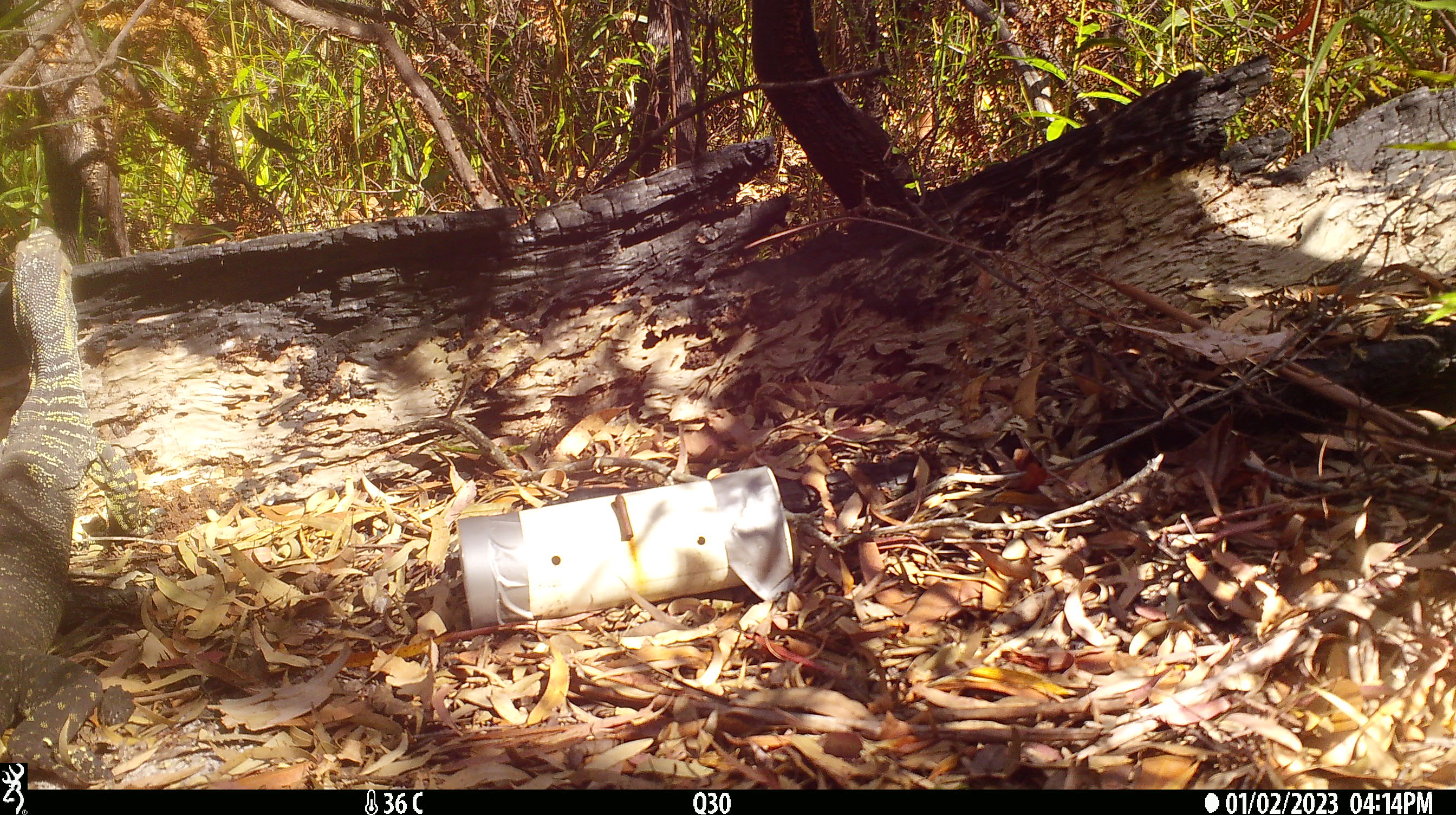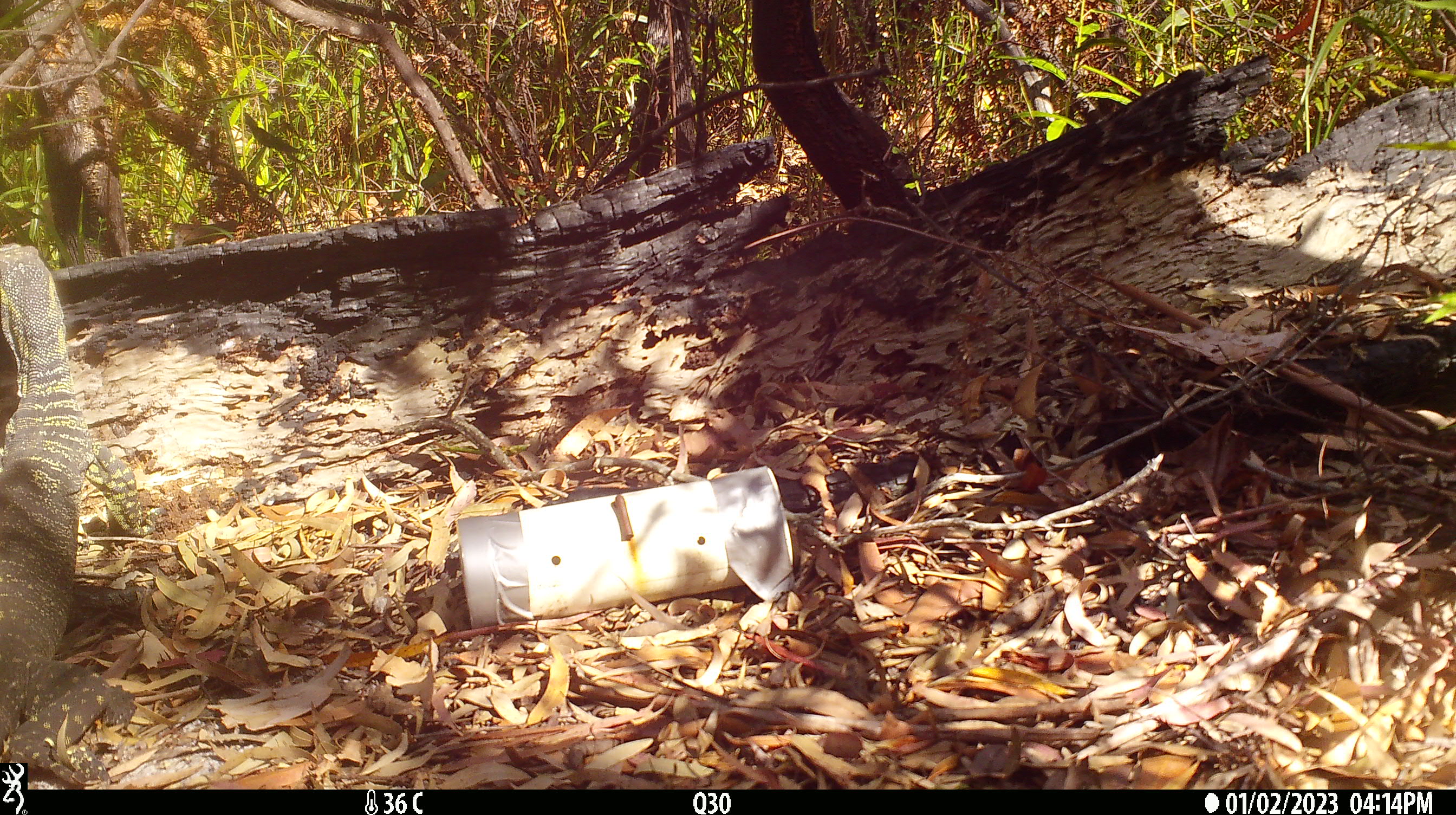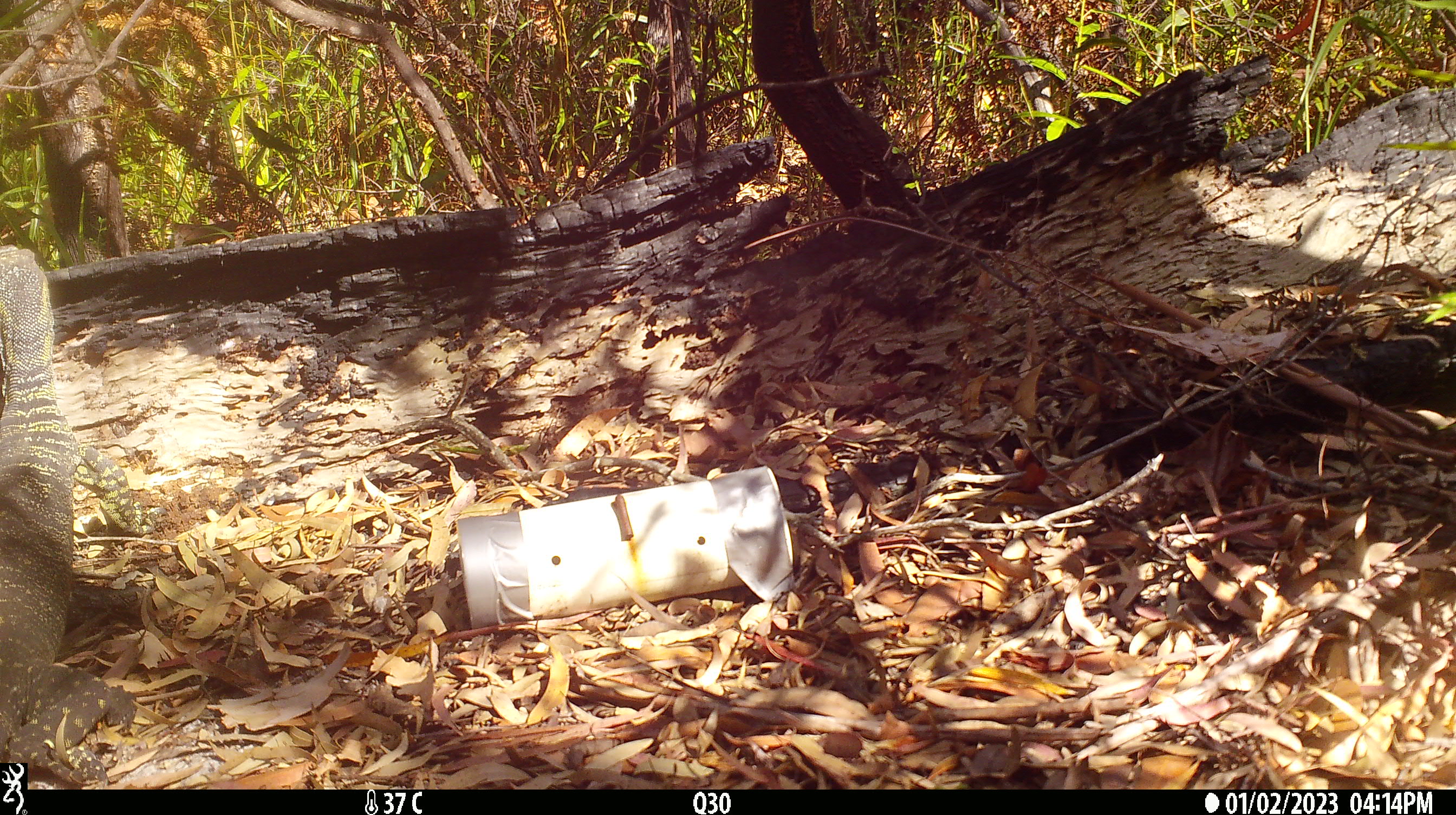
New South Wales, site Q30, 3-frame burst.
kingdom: Animalia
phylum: Chordata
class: Reptilia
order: Squamata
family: Varanidae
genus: Varanus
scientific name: Varanus varius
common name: lace monitor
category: goanna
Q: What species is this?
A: Goanna (lace monitor) (Varanus varius).